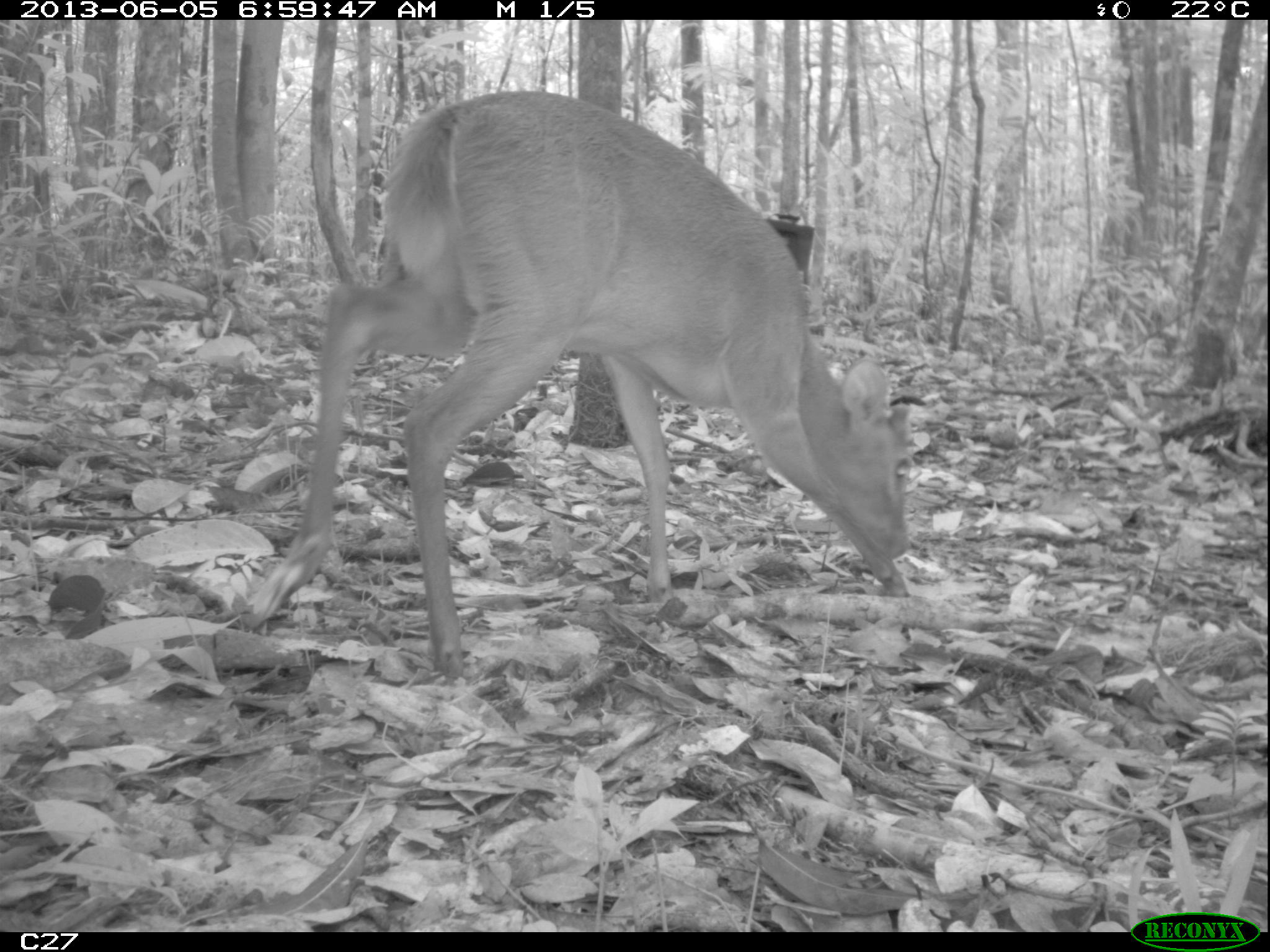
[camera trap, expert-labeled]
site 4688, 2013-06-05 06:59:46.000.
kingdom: Animalia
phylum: Chordata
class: Mammalia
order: Artiodactyla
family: Cervidae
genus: Mazama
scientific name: Mazama gouazoubira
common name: gray brocket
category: mazama gouazaoubira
Mazama gouazaoubira (gray brocket) (Mazama gouazoubira), count 1, age adult, sex male.